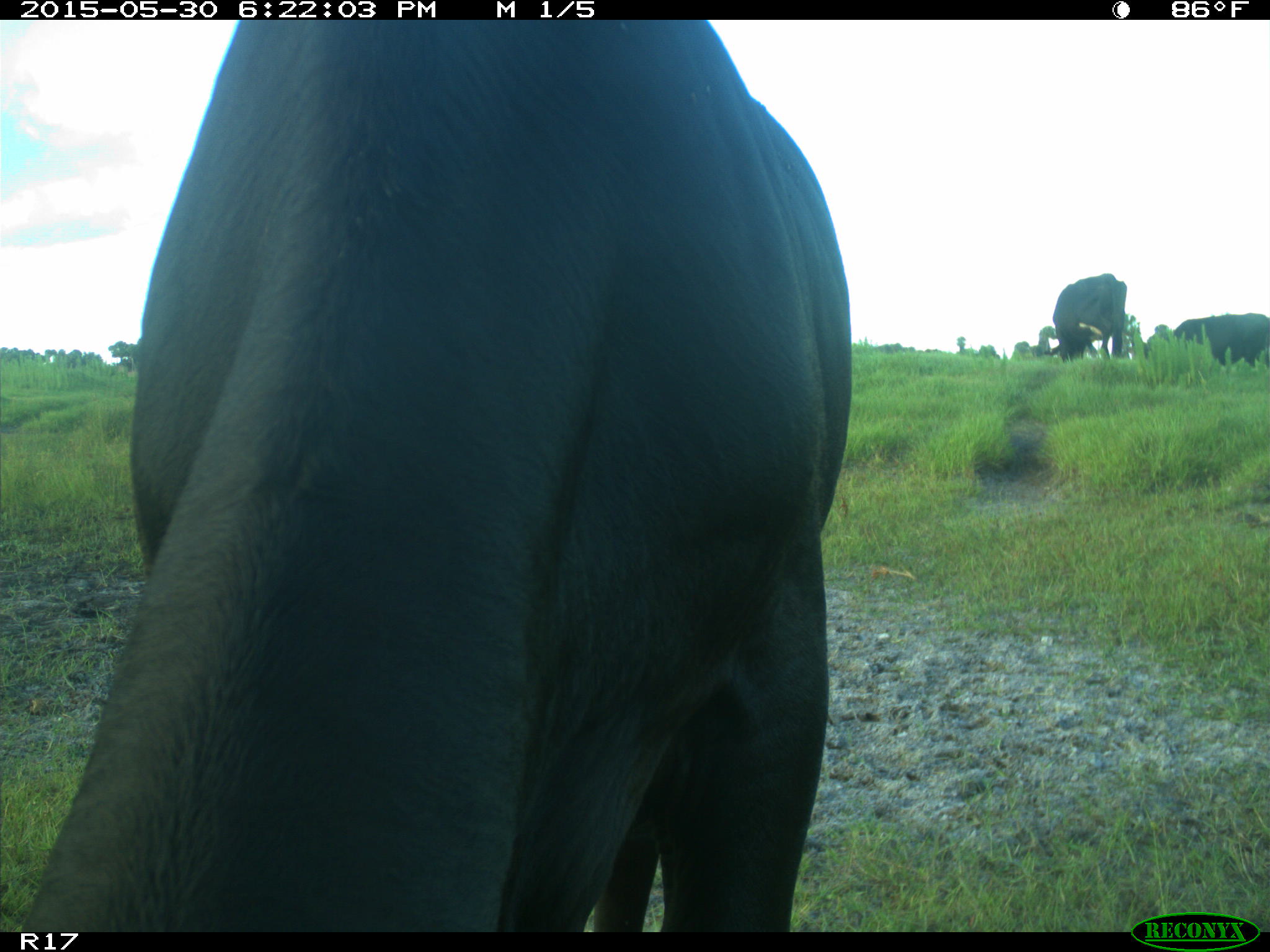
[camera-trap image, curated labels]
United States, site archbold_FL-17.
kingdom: Animalia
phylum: Chordata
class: Mammalia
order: Artiodactyla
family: Bovidae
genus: Bos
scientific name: Bos taurus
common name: domestic cow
Bos taurus (domestic cow).